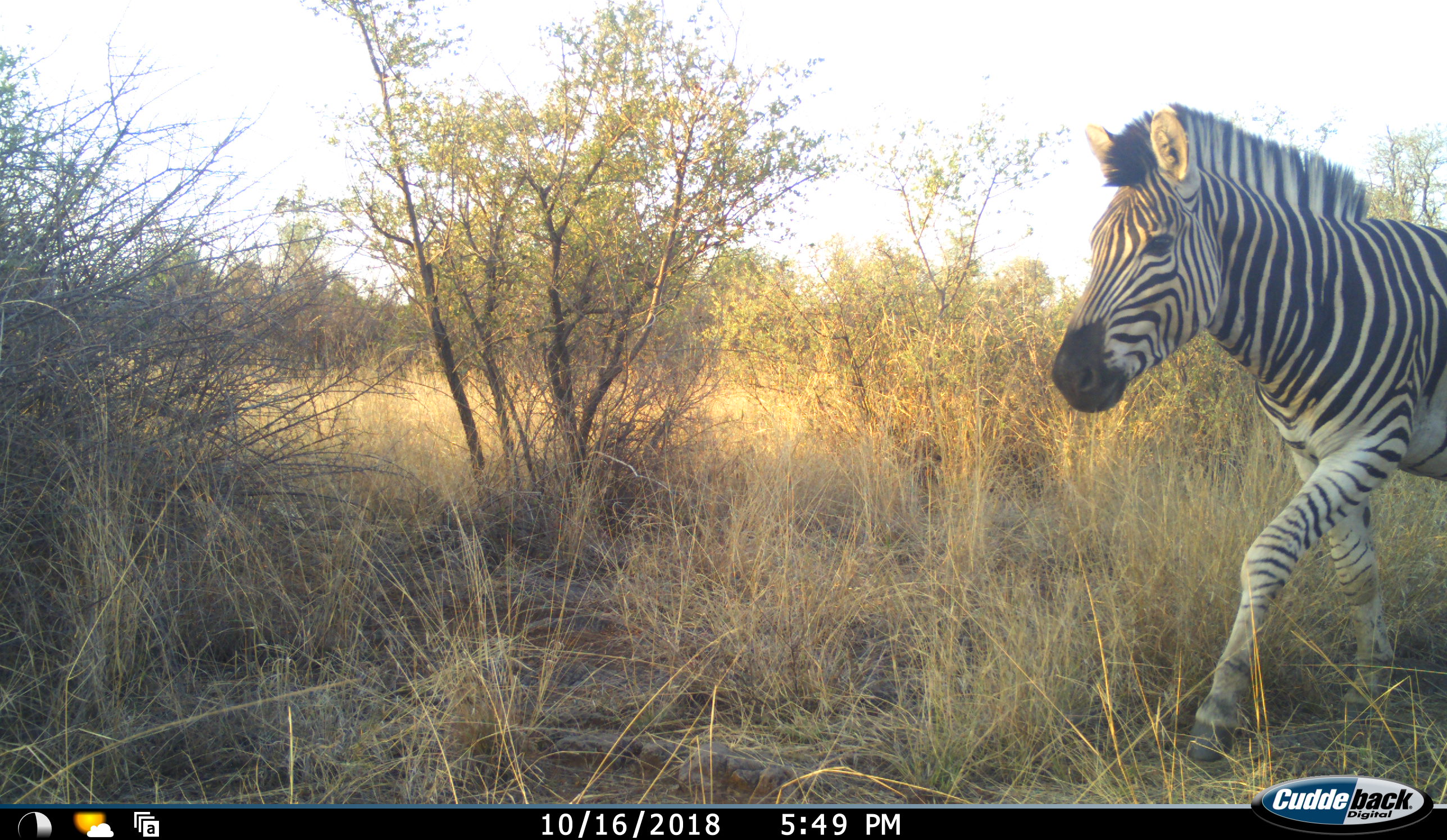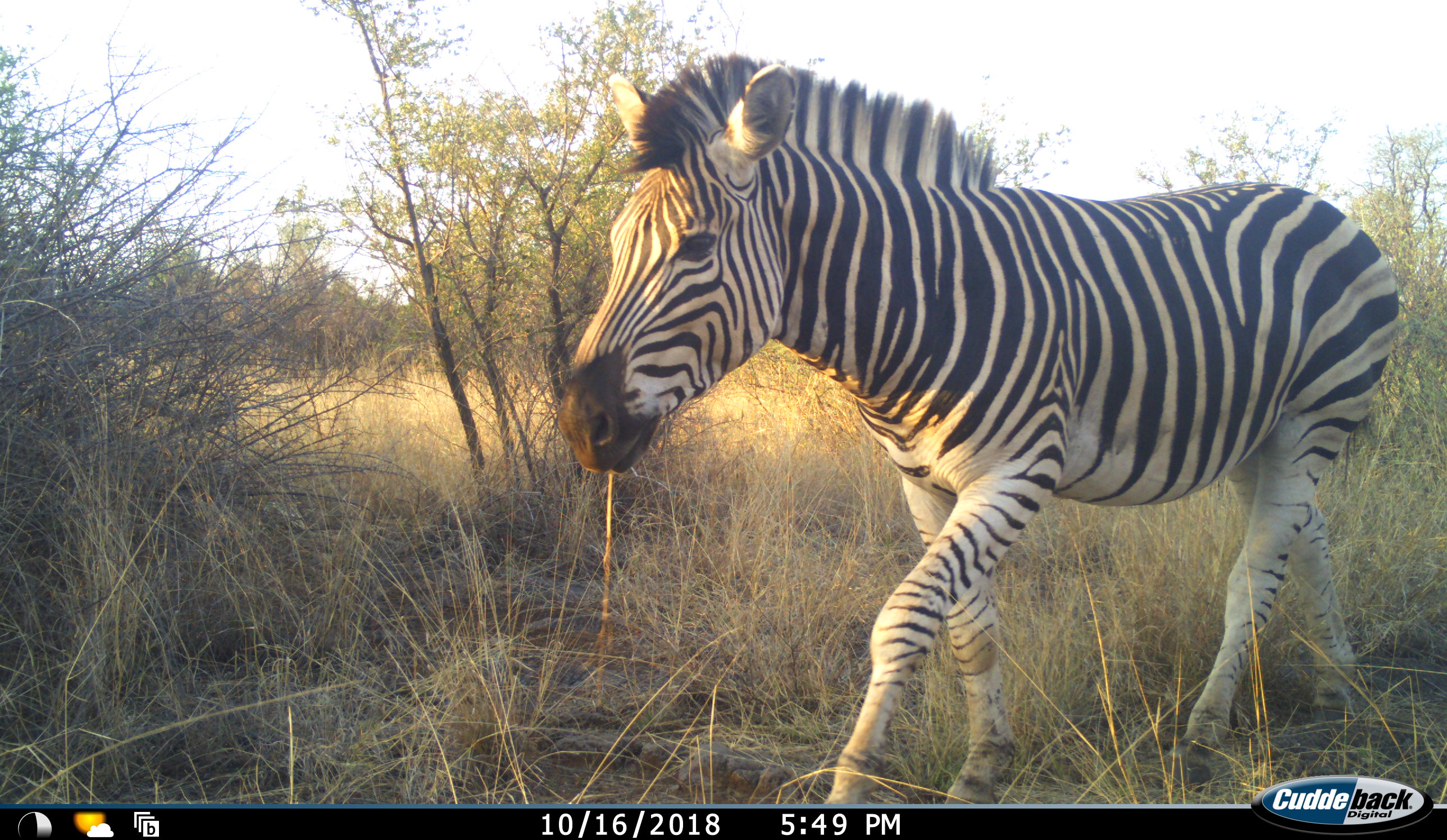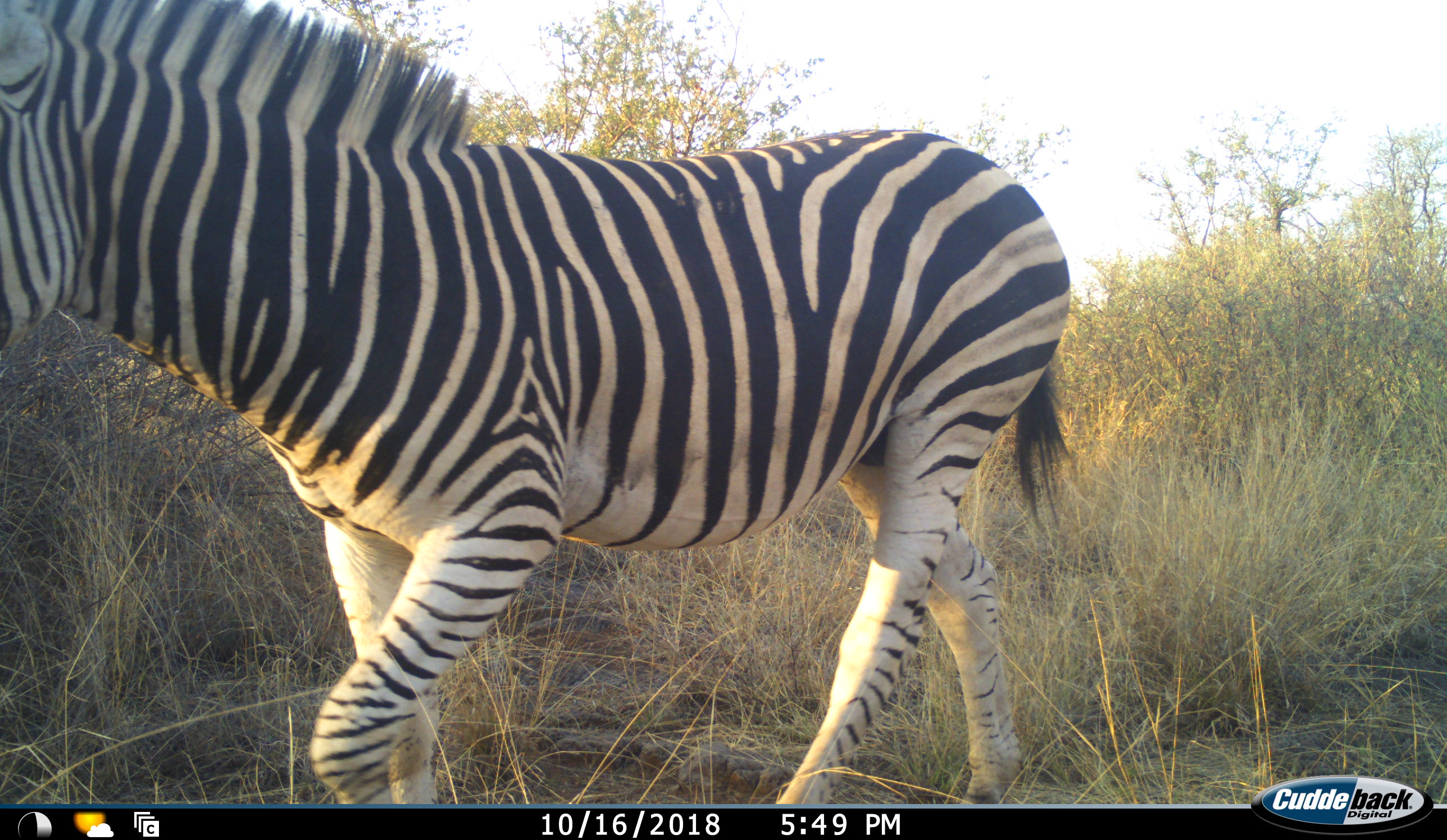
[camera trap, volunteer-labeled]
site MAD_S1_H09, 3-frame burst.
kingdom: Animalia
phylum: Chordata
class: Mammalia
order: Perissodactyla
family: Equidae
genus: Equus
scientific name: Equus quagga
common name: plains zebra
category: zebraplains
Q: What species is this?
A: Zebraplains (plains zebra) (Equus quagga).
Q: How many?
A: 1.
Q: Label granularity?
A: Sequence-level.